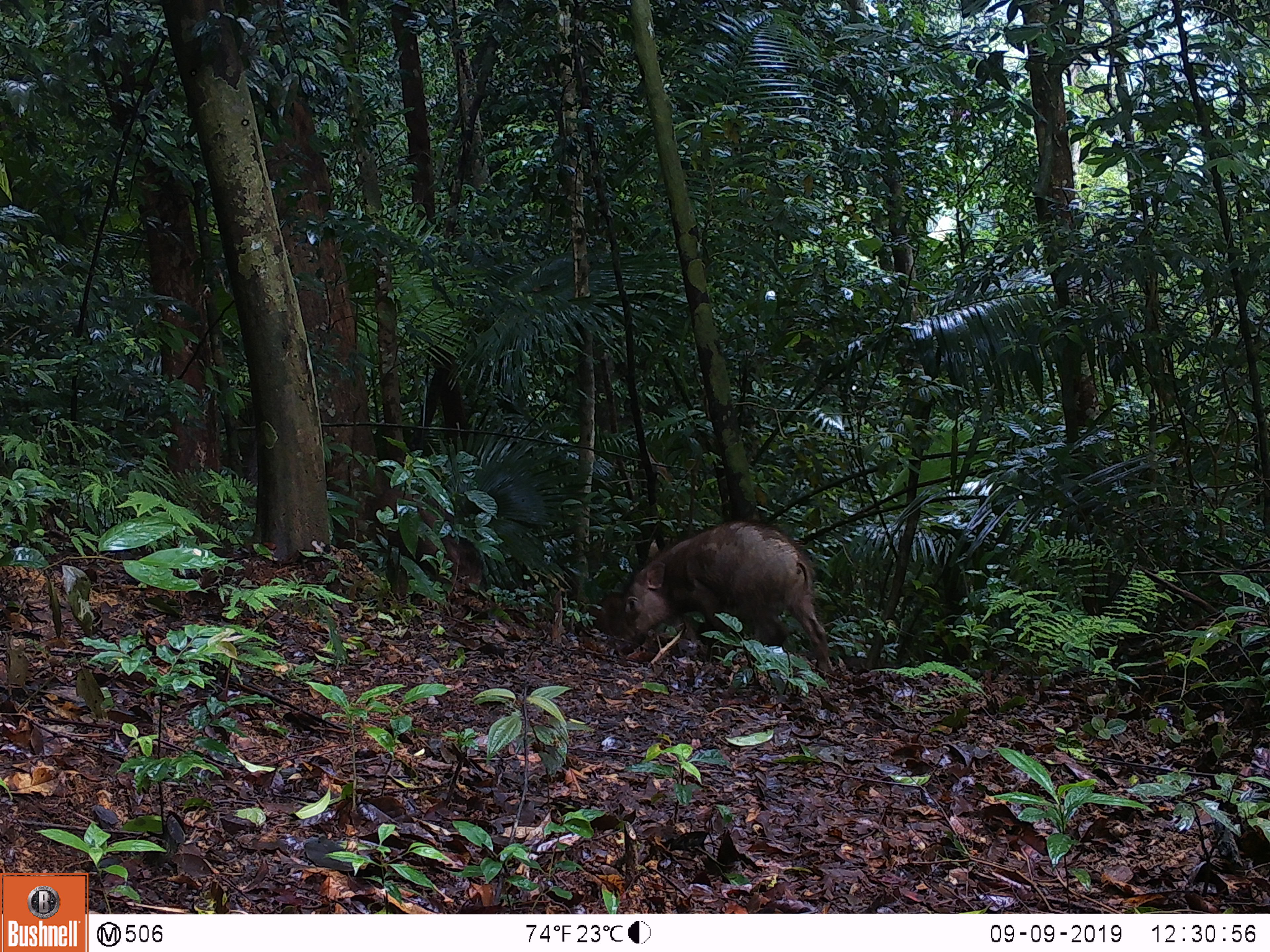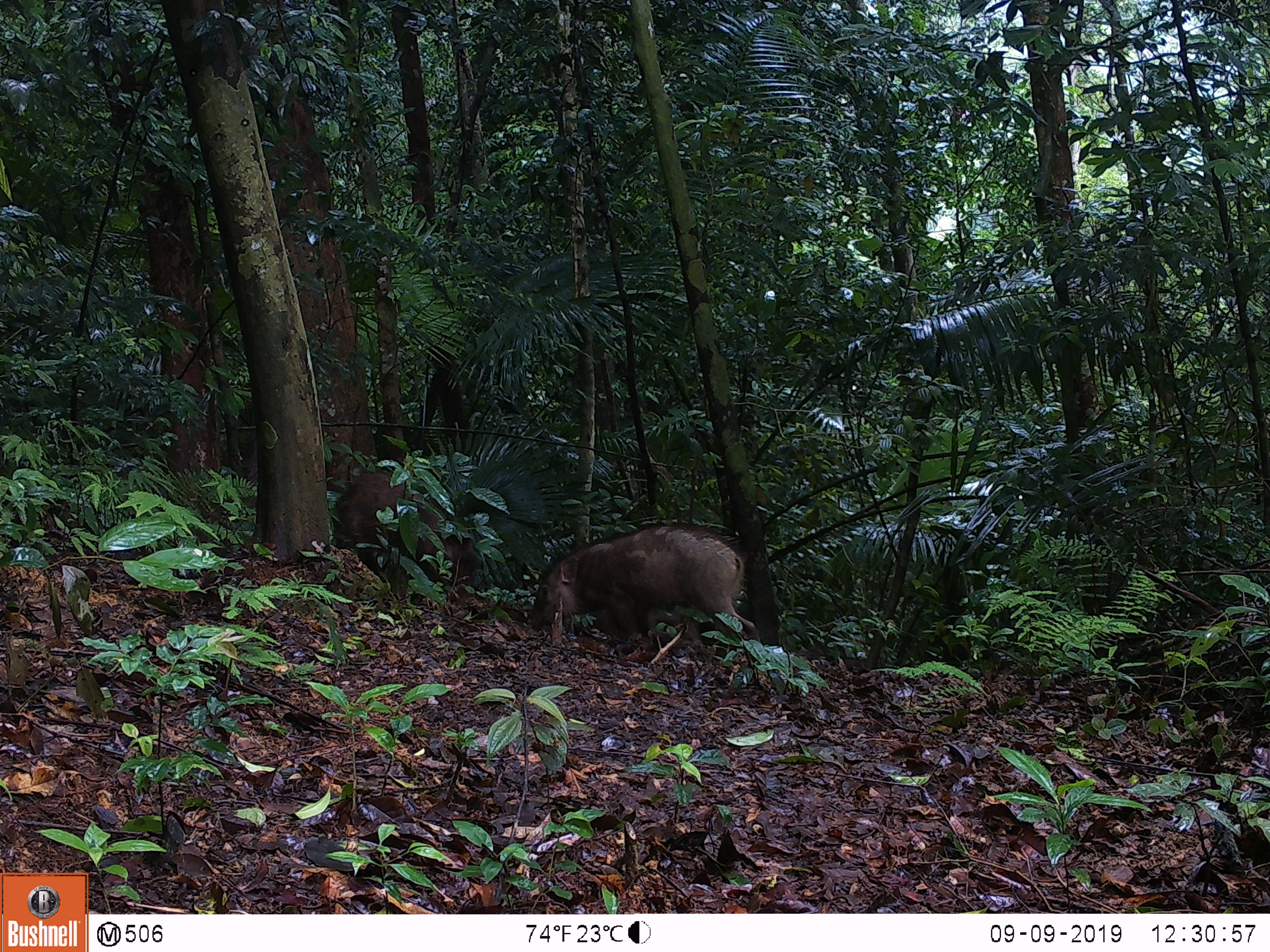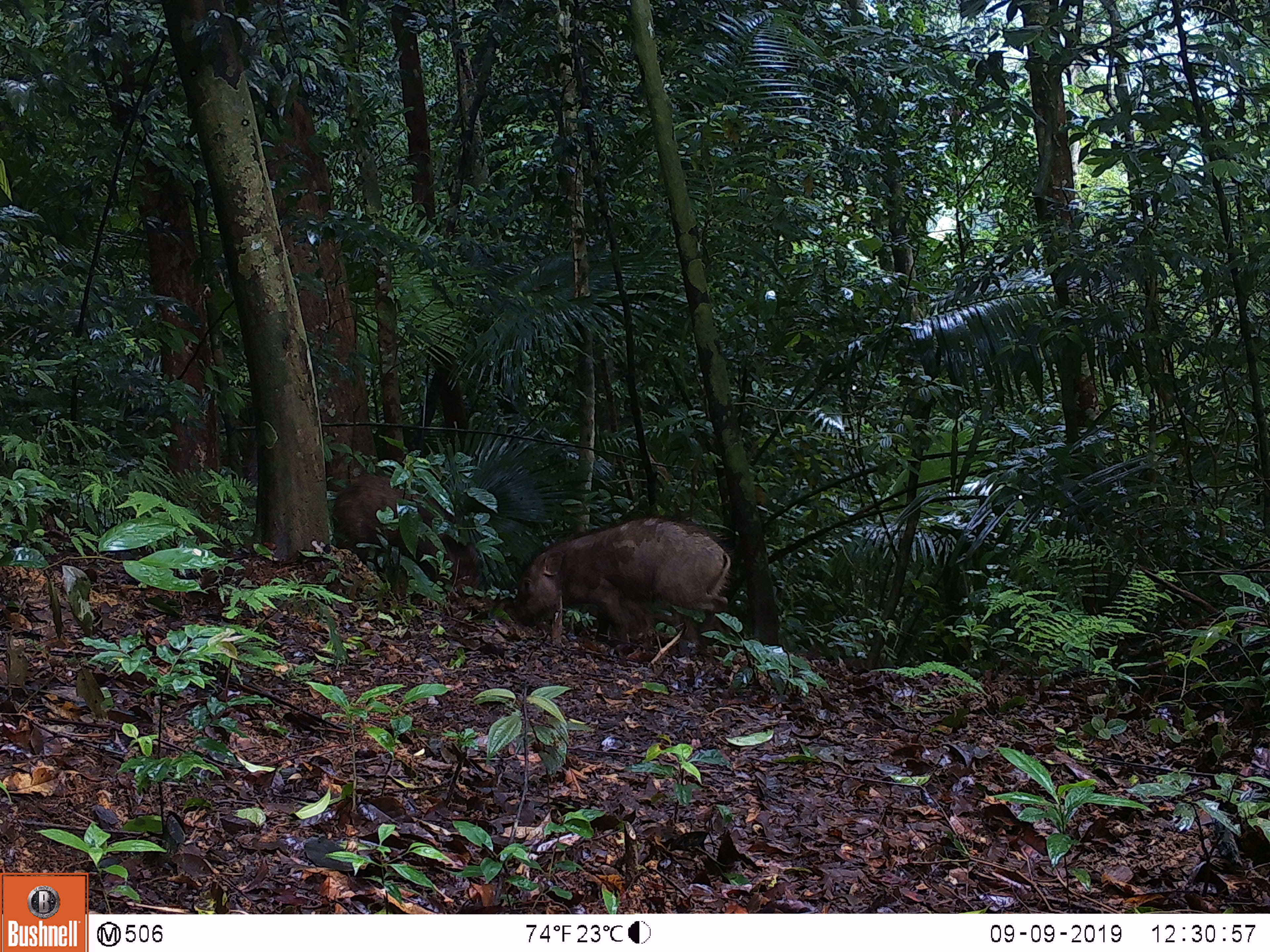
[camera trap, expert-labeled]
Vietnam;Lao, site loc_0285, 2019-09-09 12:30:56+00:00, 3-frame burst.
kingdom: Animalia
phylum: Chordata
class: Mammalia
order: Artiodactyla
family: Suidae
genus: Sus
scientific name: Sus scrofa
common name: eurasian wild pig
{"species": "eurasian wild pig (Sus scrofa)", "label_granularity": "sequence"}